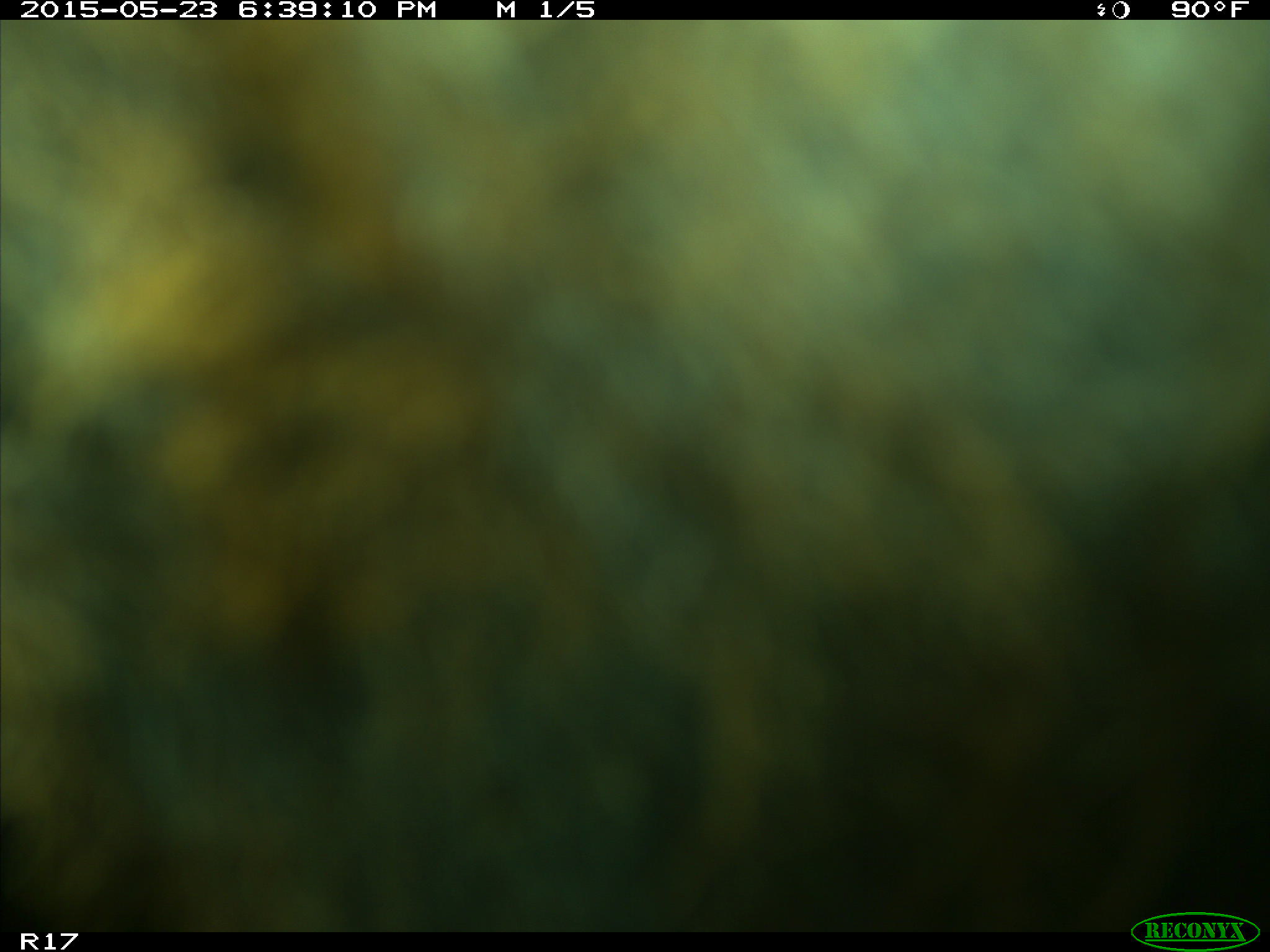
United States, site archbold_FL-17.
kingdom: Animalia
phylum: Chordata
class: Mammalia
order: Artiodactyla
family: Bovidae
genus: Bos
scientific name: Bos taurus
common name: domestic cow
Bos taurus (domestic cow).